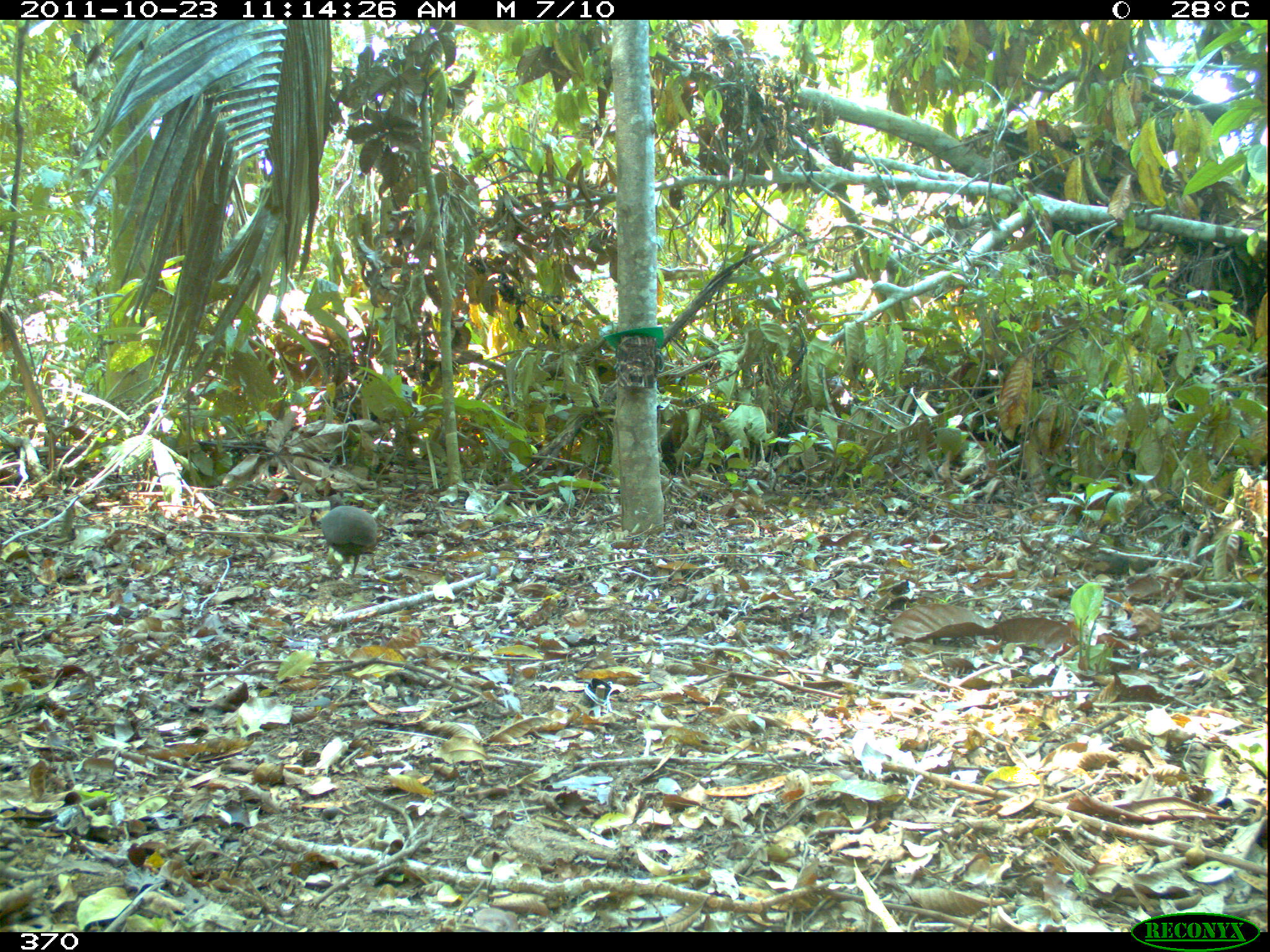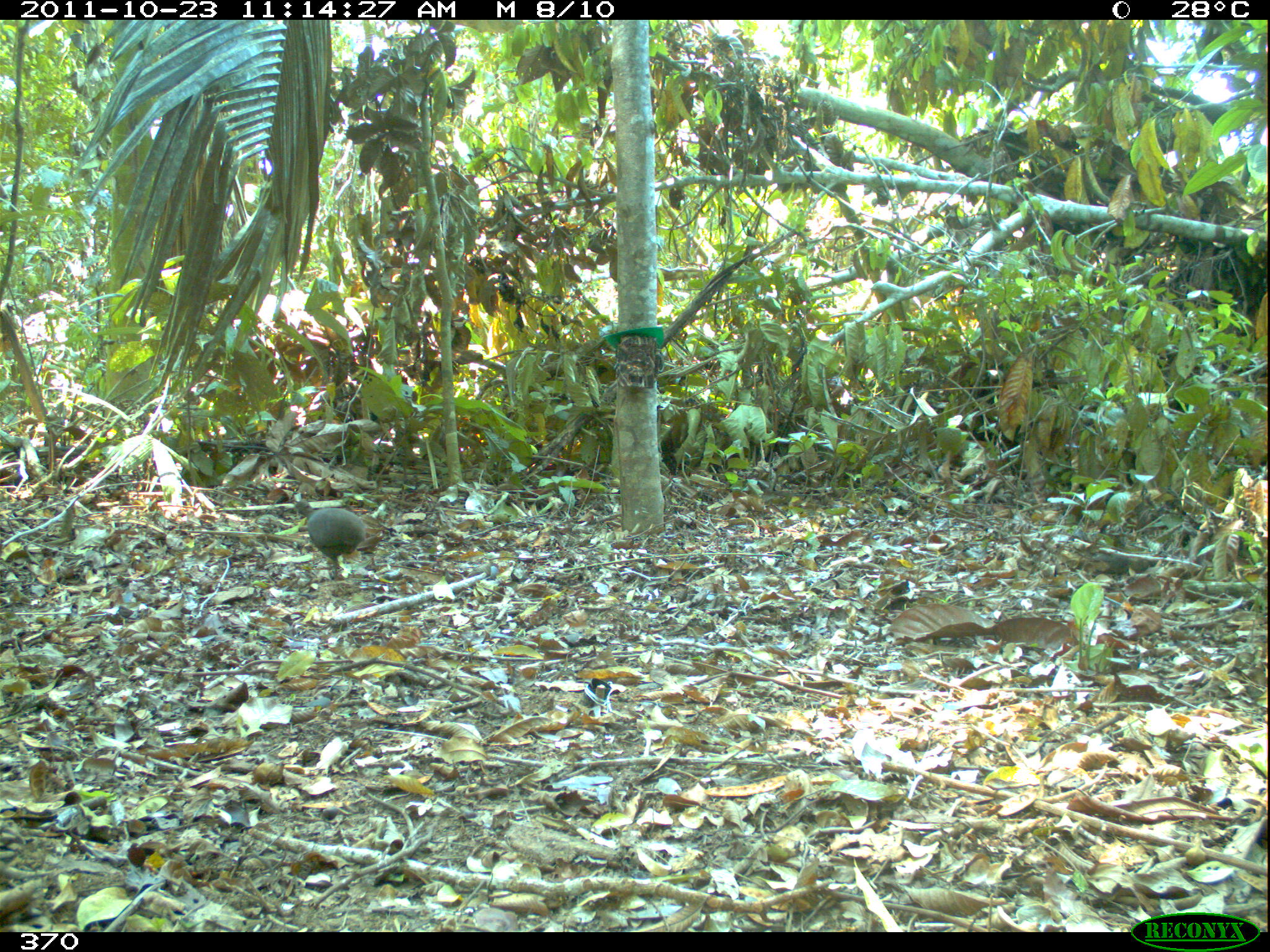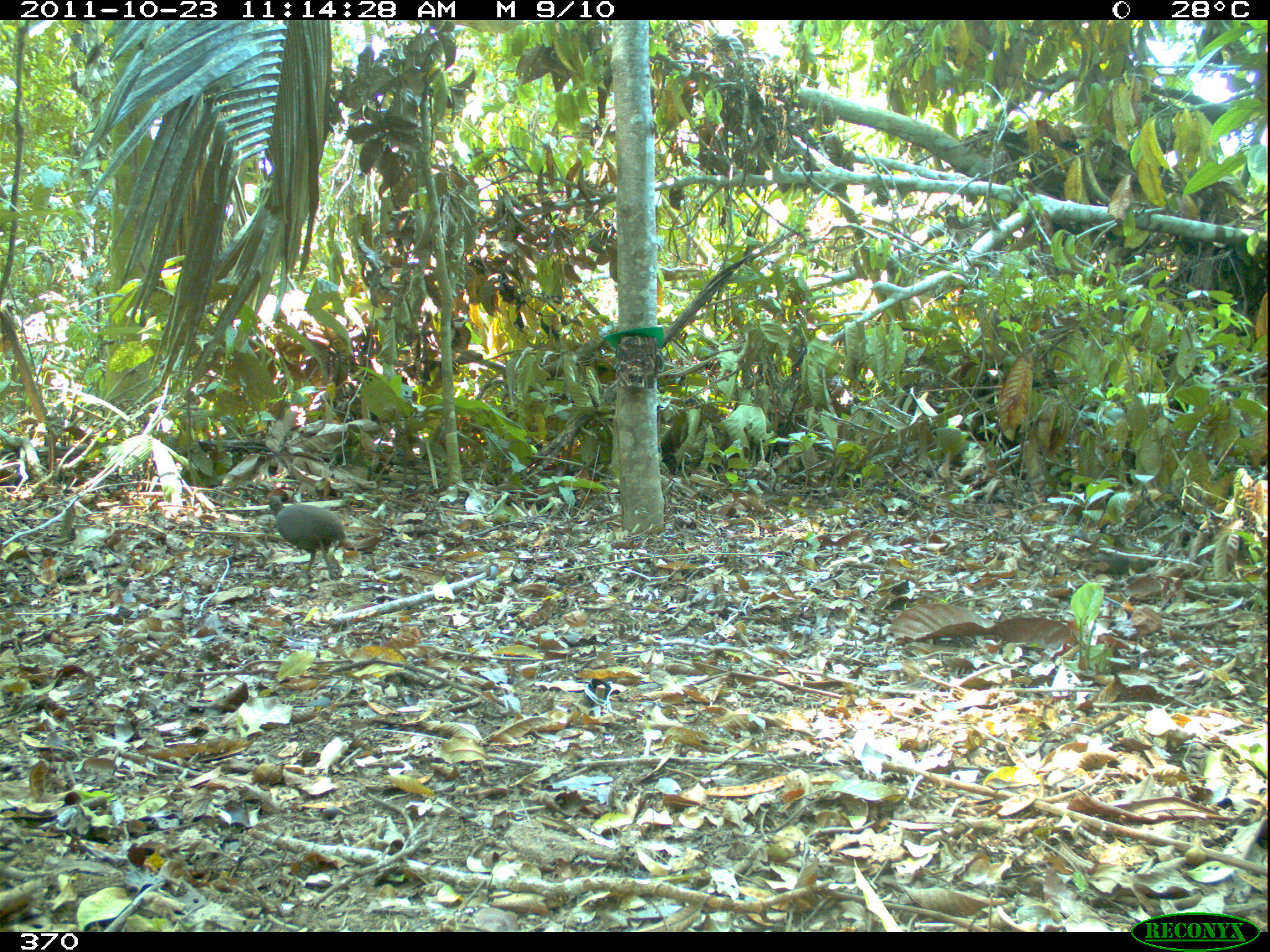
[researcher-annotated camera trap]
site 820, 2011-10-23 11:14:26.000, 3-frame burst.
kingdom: Animalia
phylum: Chordata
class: Aves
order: Tinamiformes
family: Tinamidae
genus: Crypturellus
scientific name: Crypturellus cinereus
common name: cinereous tinamou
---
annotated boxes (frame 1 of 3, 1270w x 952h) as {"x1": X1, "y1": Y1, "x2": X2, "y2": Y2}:
crypturellus cinereus: {"x1": 315, "y1": 489, "x2": 381, "y2": 579}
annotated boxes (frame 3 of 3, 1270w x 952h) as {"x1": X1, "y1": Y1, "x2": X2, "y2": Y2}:
crypturellus cinereus: {"x1": 262, "y1": 489, "x2": 347, "y2": 578}